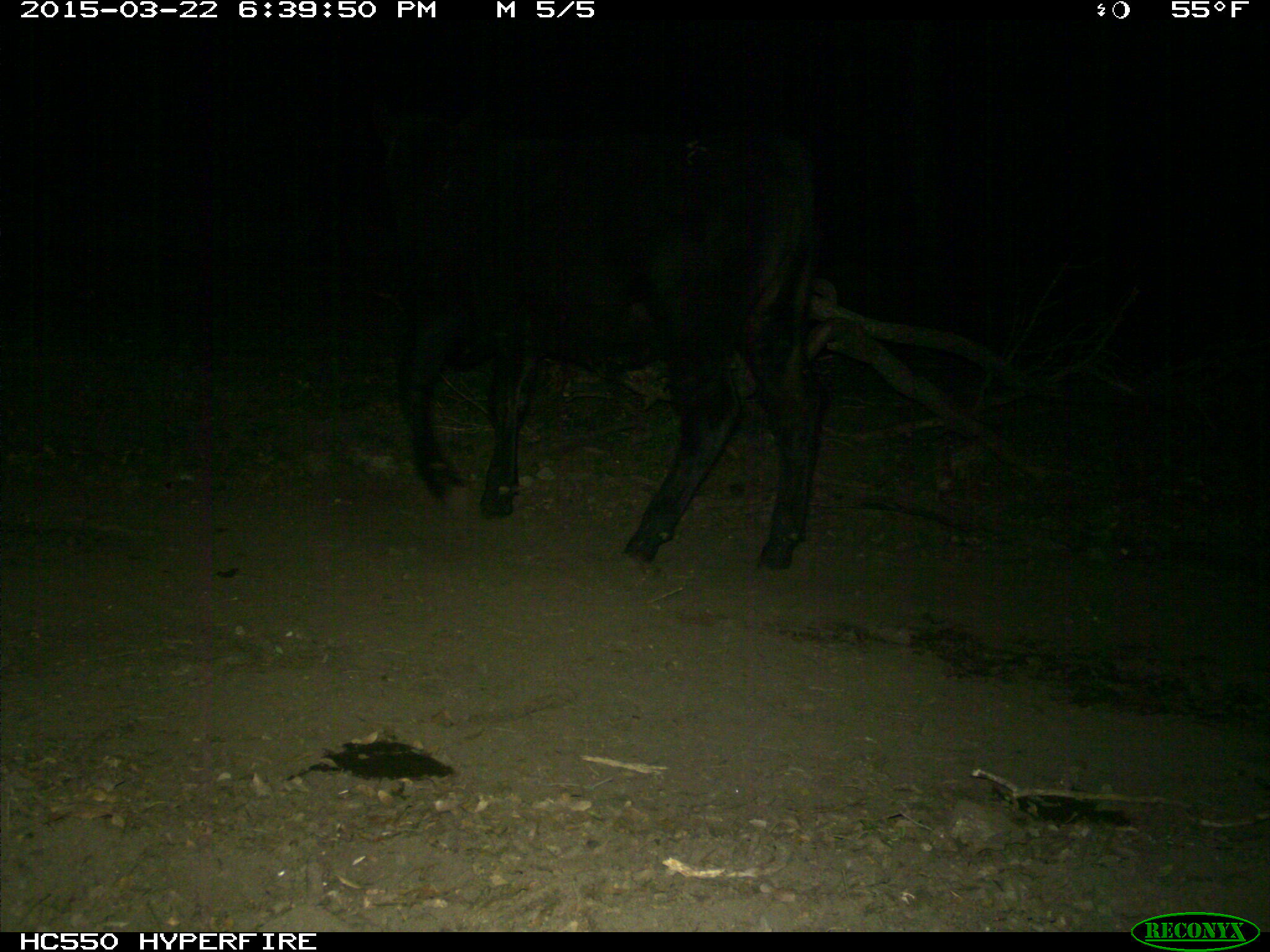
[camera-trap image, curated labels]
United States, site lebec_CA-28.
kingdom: Animalia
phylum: Chordata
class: Mammalia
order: Artiodactyla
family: Bovidae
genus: Bos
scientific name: Bos taurus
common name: domestic cow